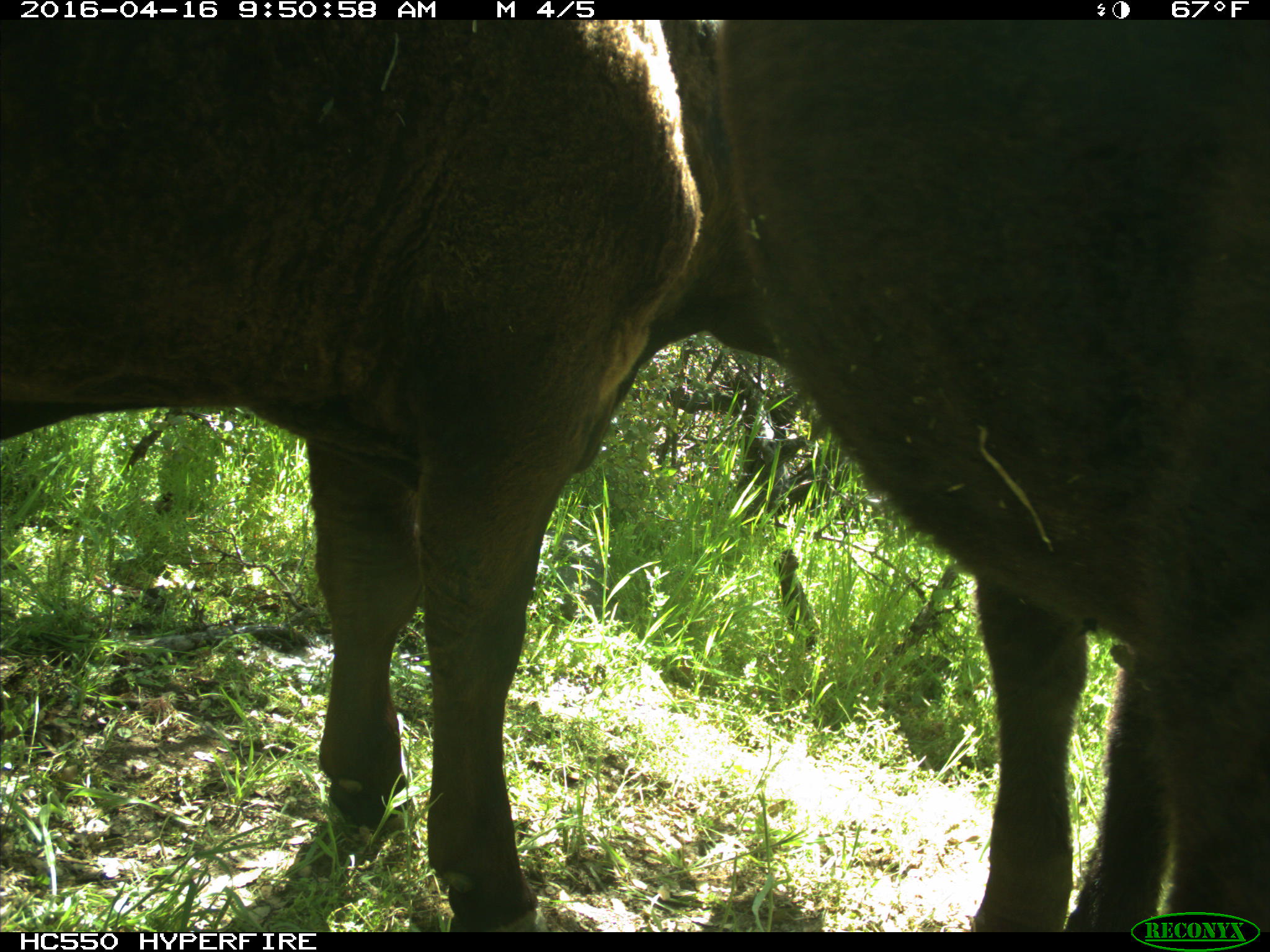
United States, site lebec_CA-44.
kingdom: Animalia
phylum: Chordata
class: Mammalia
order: Artiodactyla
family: Bovidae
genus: Bos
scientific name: Bos taurus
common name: domestic cow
Bos taurus (domestic cow).